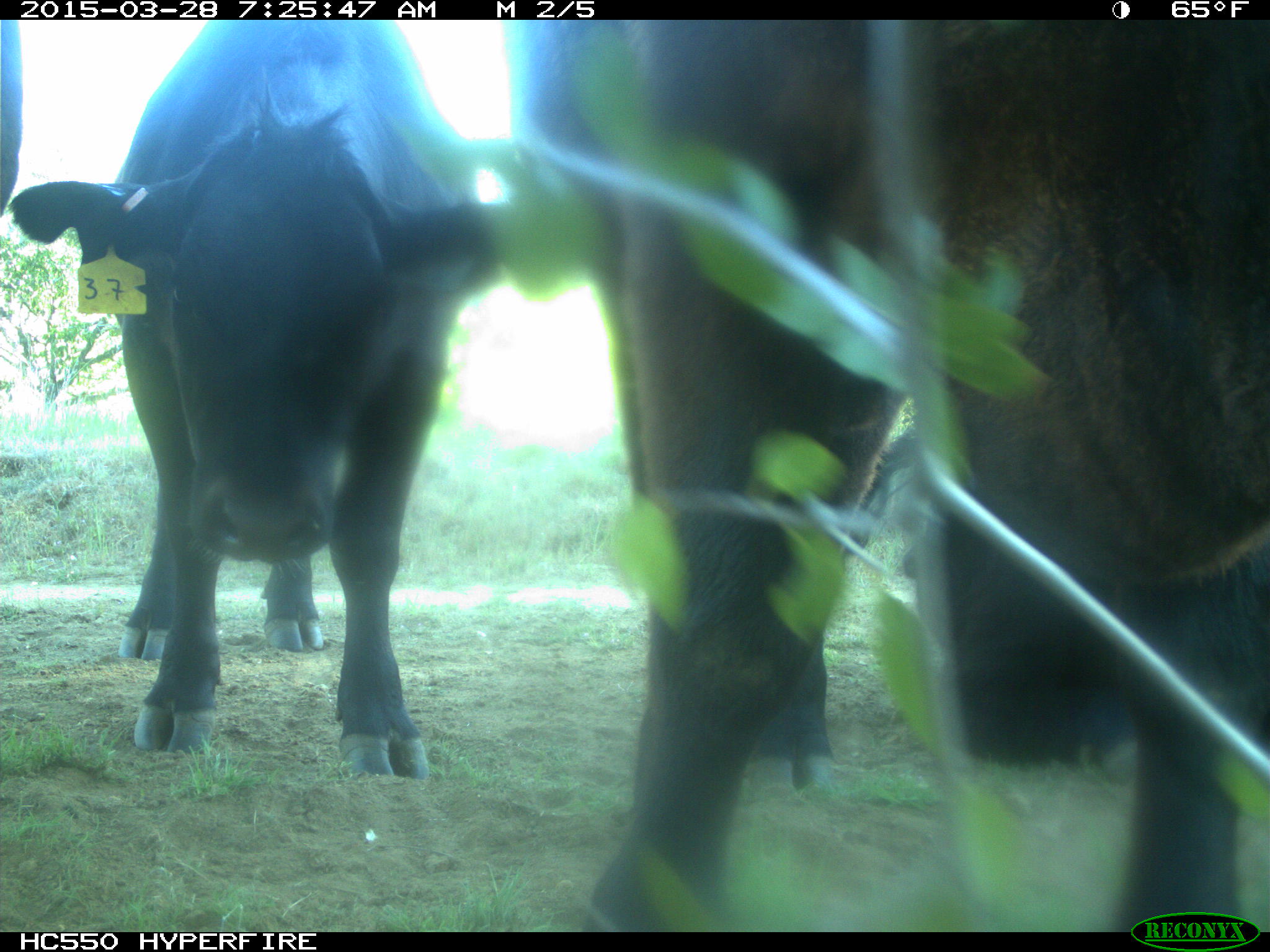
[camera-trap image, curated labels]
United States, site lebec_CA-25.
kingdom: Animalia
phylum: Chordata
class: Mammalia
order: Artiodactyla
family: Bovidae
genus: Bos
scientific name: Bos taurus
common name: domestic cow